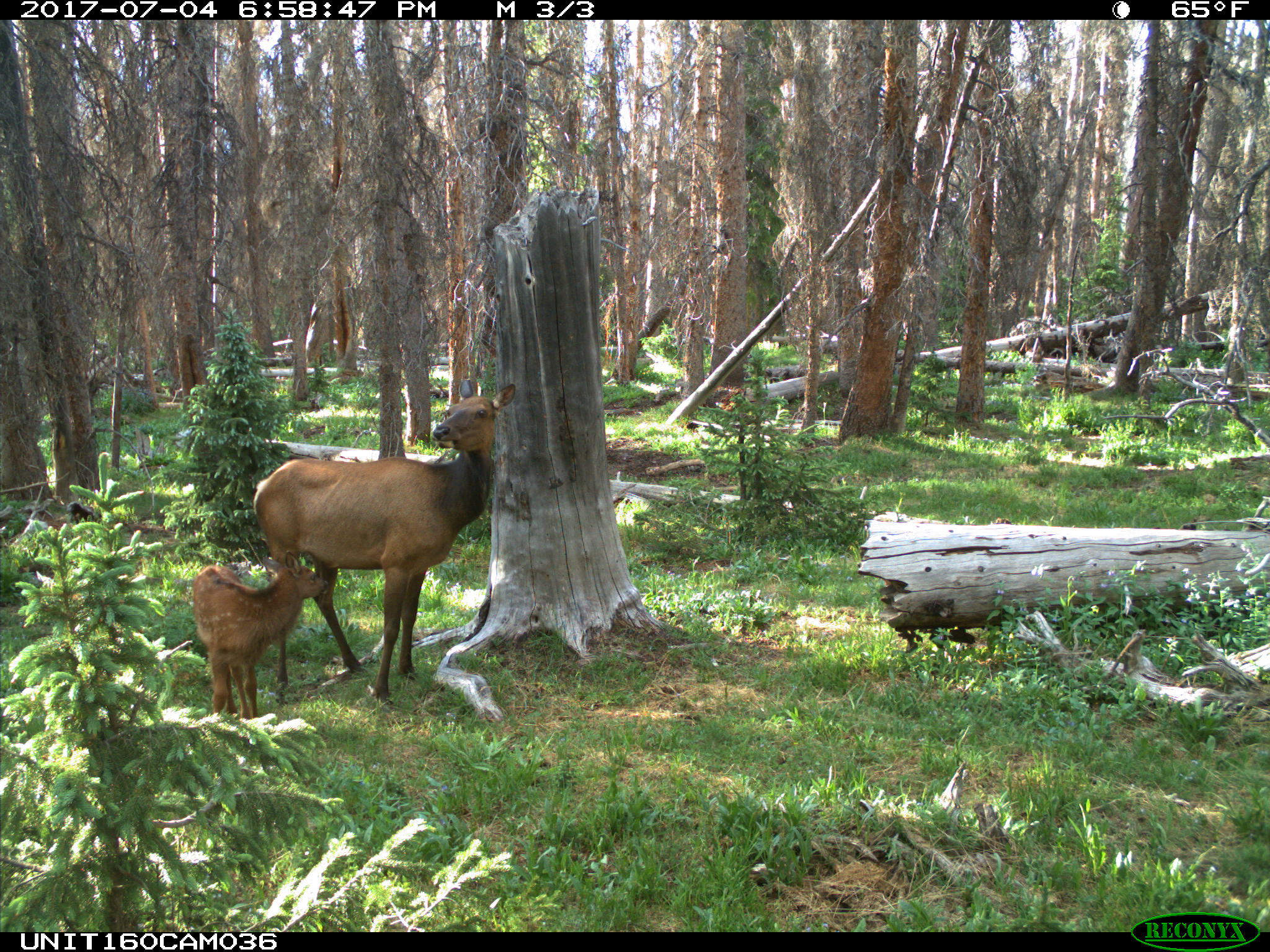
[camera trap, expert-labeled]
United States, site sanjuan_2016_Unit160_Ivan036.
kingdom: Animalia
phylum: Chordata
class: Mammalia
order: Artiodactyla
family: Cervidae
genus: Cervus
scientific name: Cervus elaphus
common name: red deer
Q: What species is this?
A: Cervus elaphus (red deer).